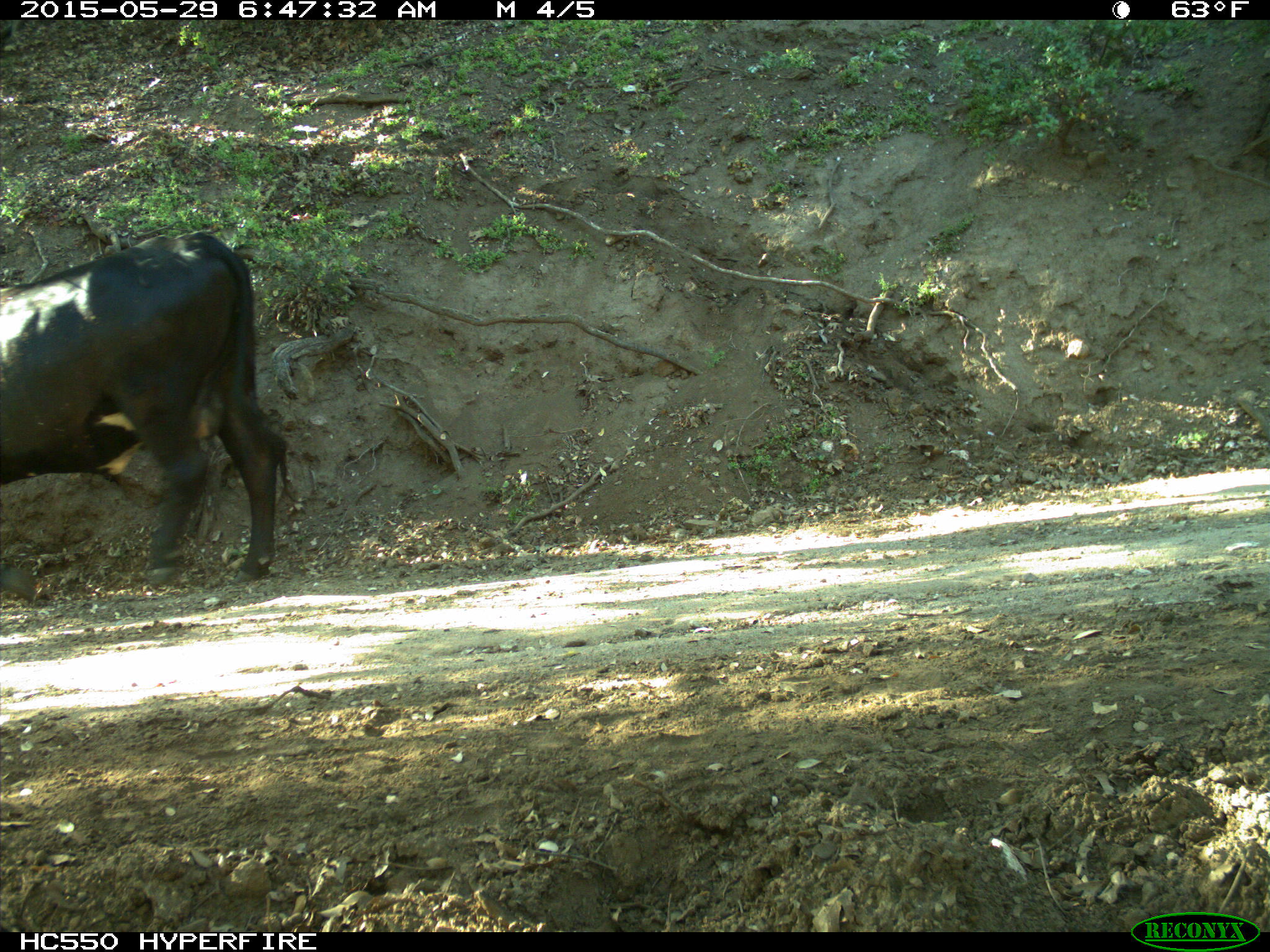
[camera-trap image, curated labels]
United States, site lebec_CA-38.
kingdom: Animalia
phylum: Chordata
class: Mammalia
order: Artiodactyla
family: Bovidae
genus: Bos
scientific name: Bos taurus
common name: domestic cow